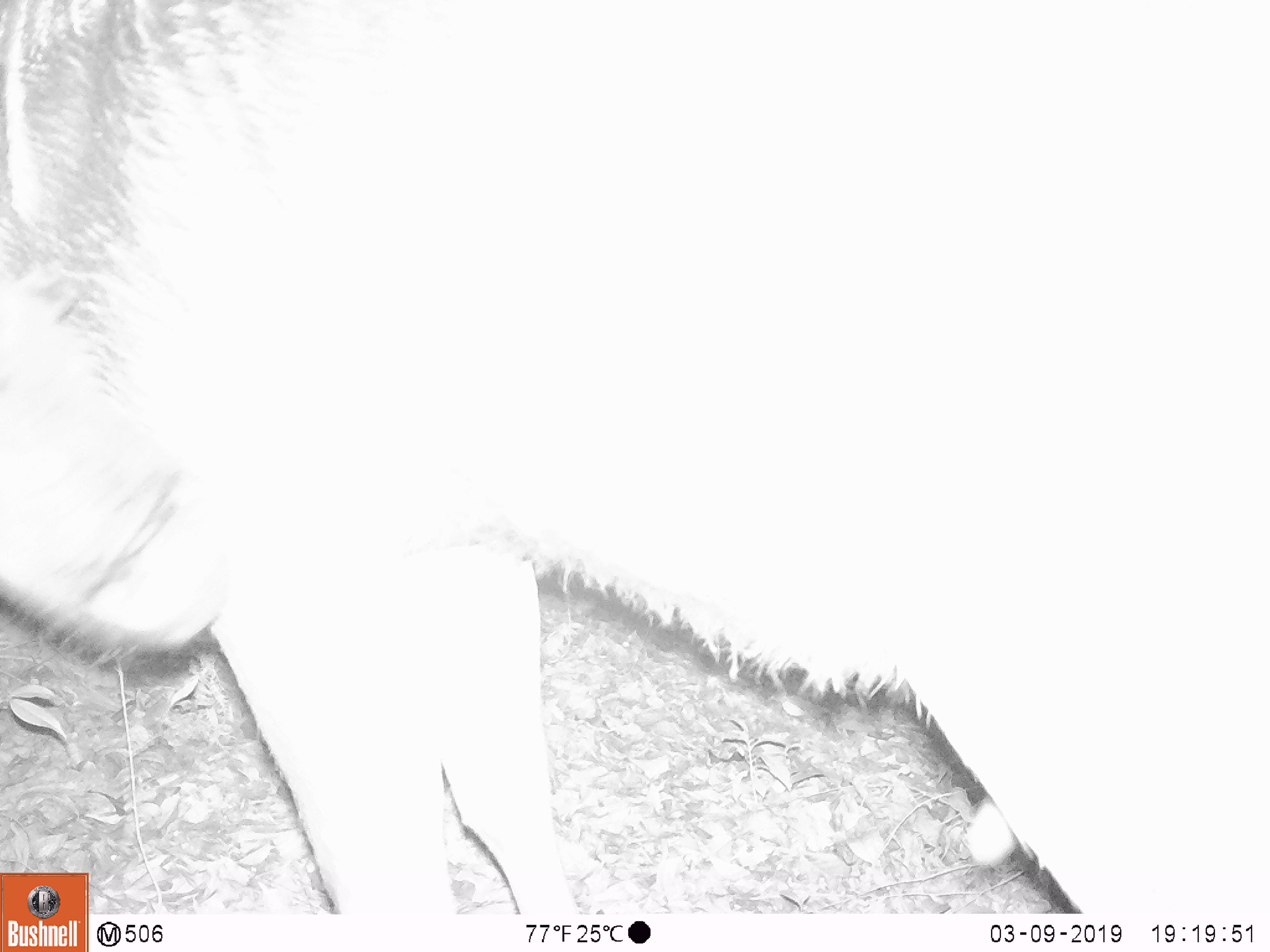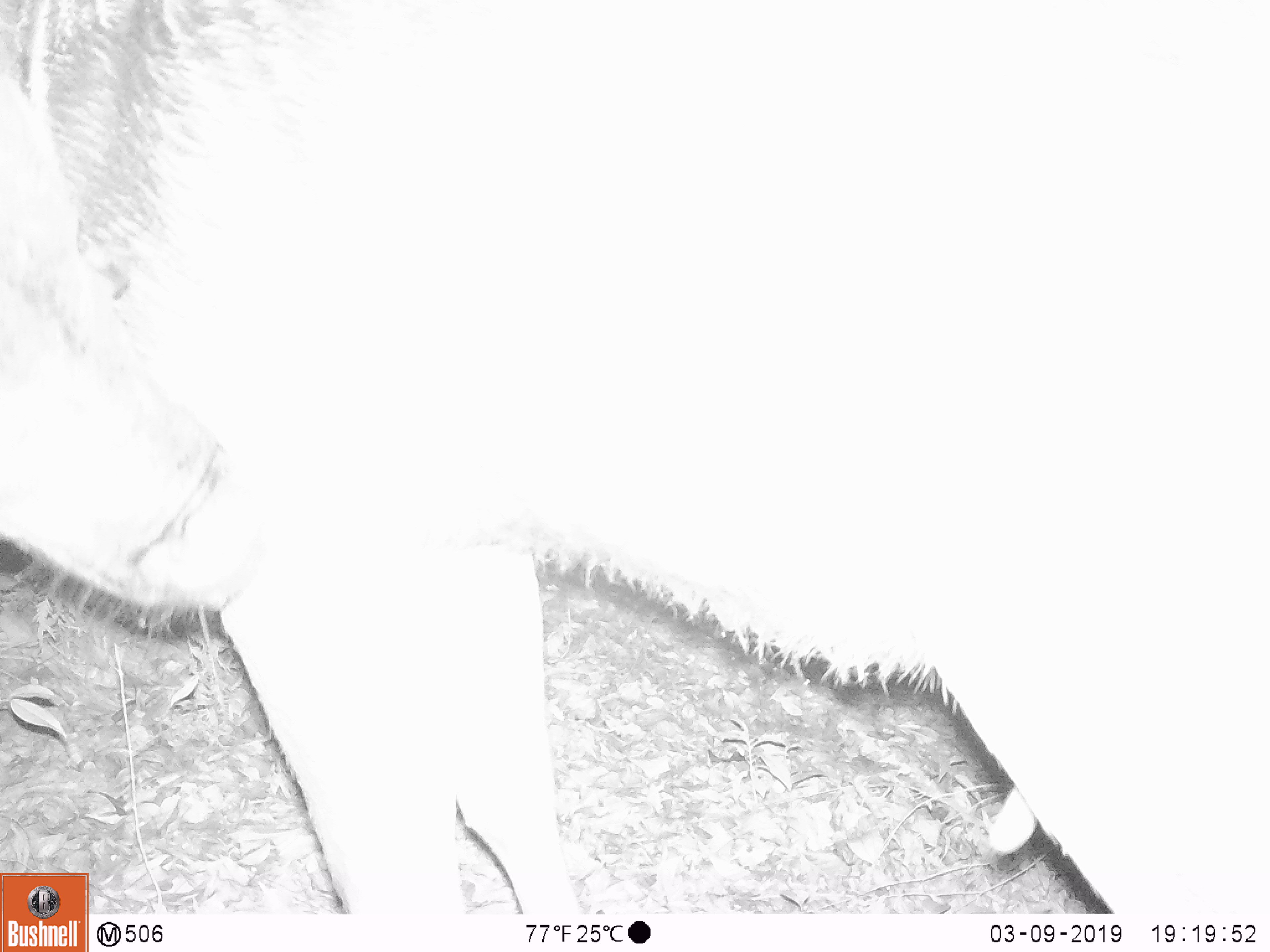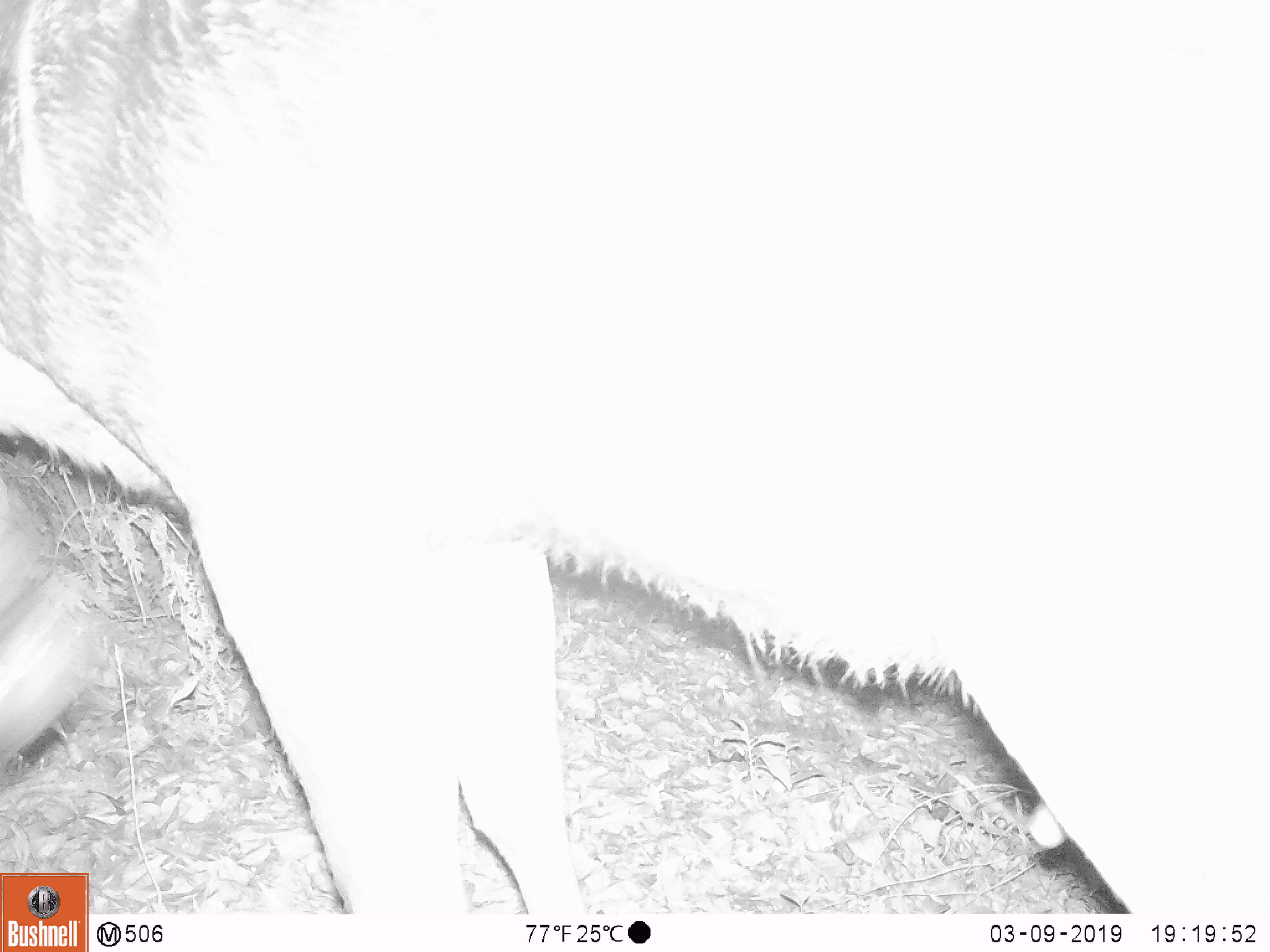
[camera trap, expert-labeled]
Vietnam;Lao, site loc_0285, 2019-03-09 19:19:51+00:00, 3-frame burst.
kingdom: Animalia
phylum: Chordata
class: Mammalia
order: Artiodactyla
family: Cervidae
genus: Rusa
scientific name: Rusa unicolor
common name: sambar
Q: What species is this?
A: Sambar (Rusa unicolor).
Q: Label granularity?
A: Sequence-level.